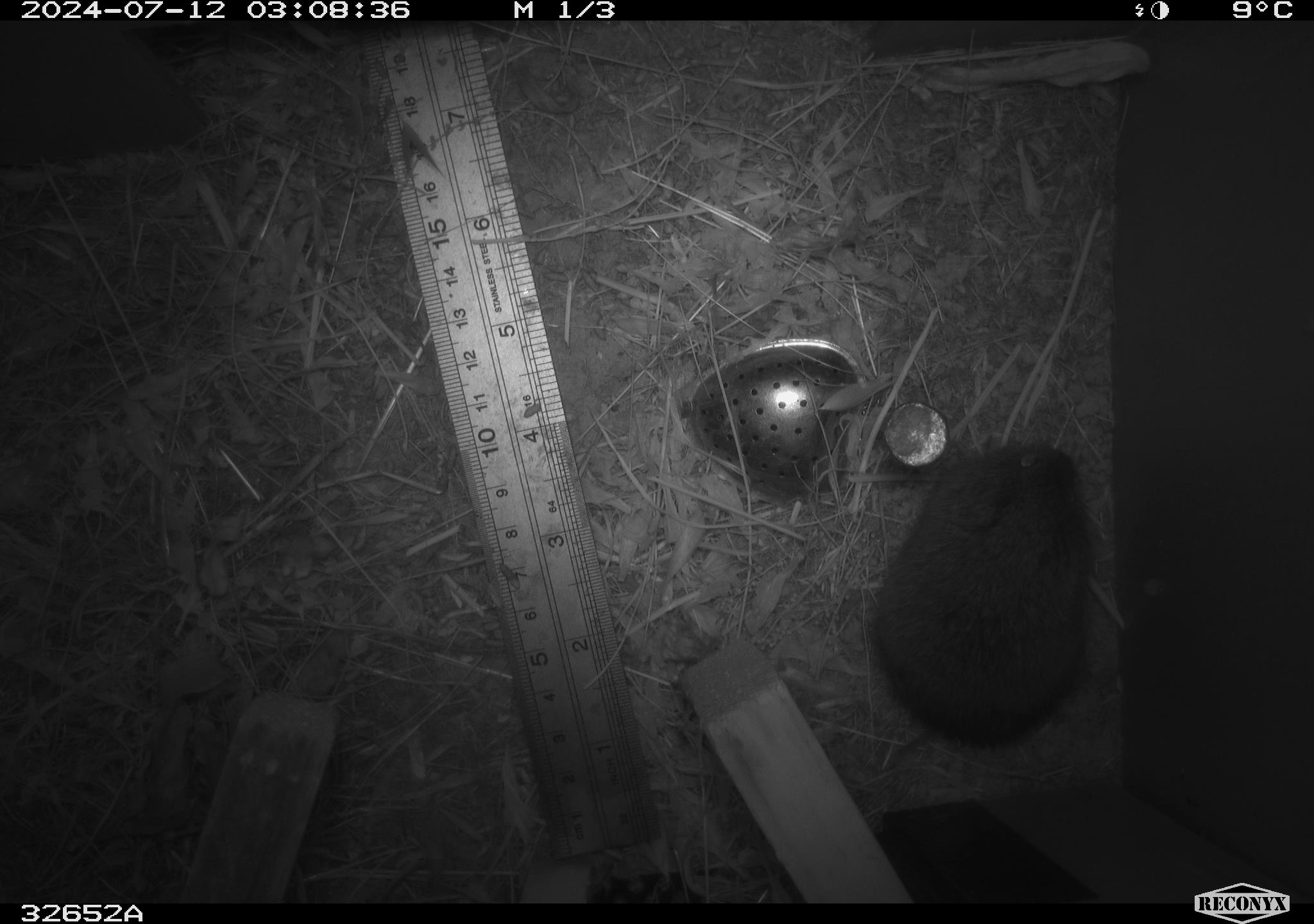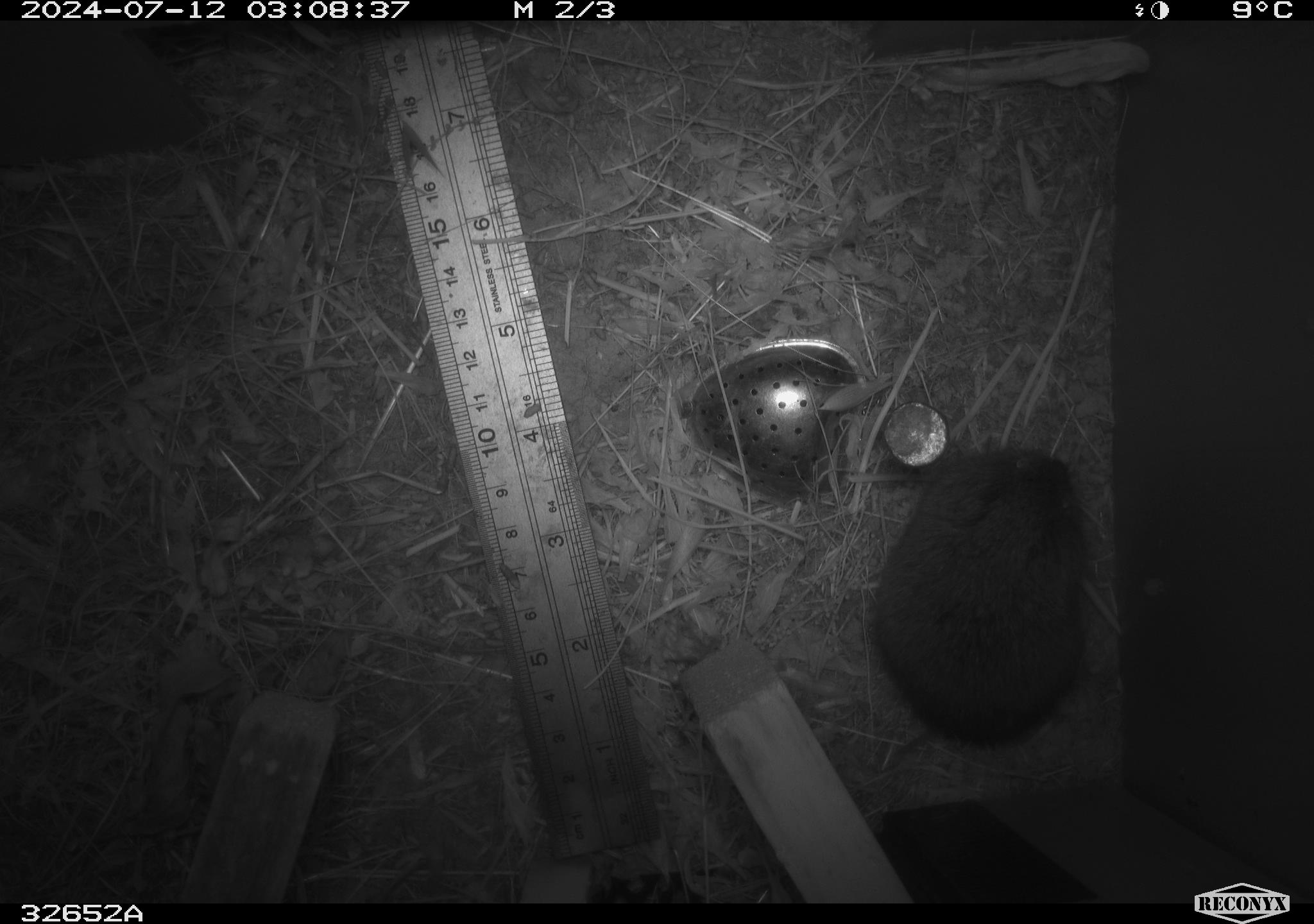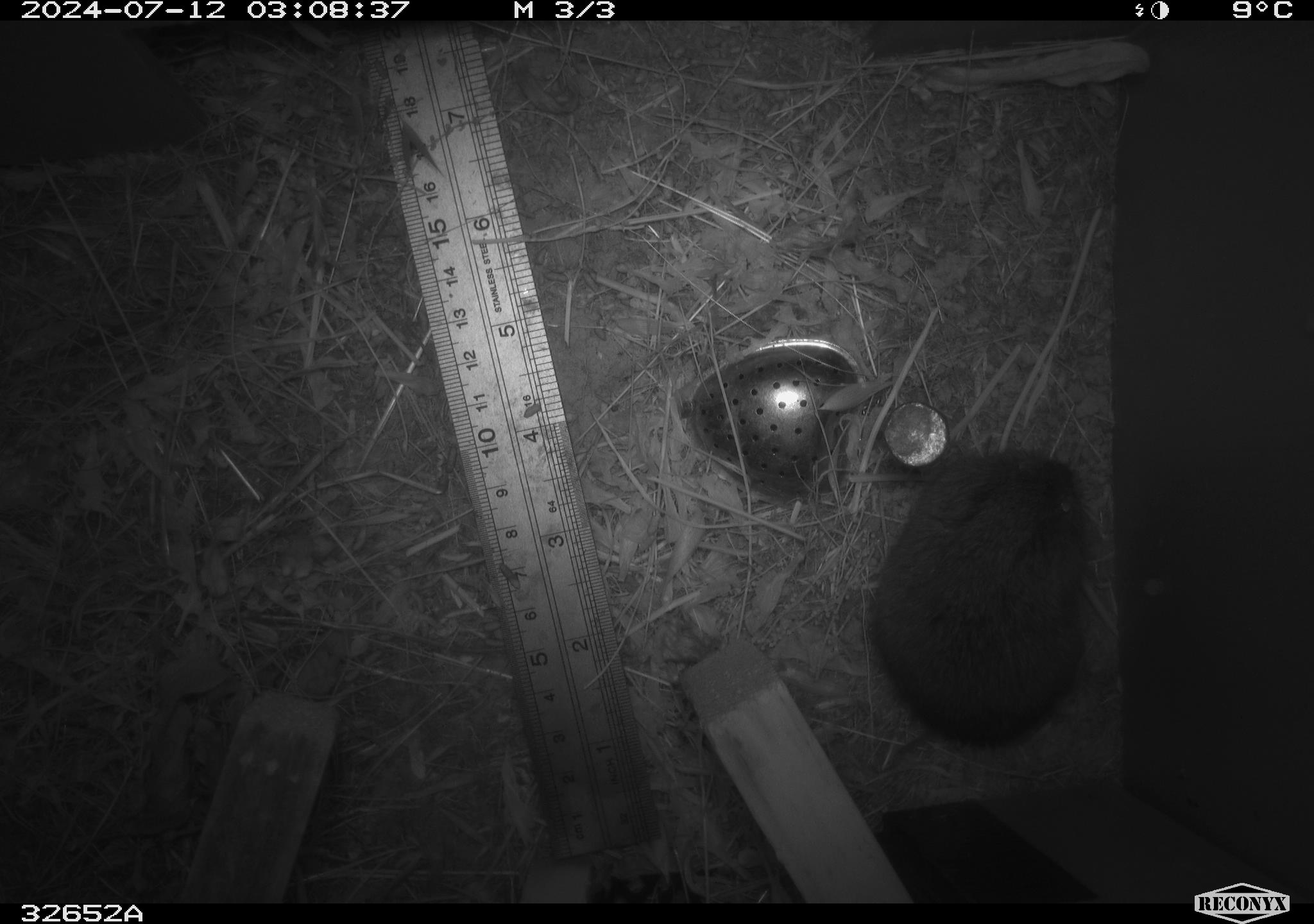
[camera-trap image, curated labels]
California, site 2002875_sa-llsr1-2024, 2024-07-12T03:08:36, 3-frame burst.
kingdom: Animalia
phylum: Chordata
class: Mammalia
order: Rodentia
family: Cricetidae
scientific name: Arvicolinae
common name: voles, lemmings, and muskrats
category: arvicolinae subfamily